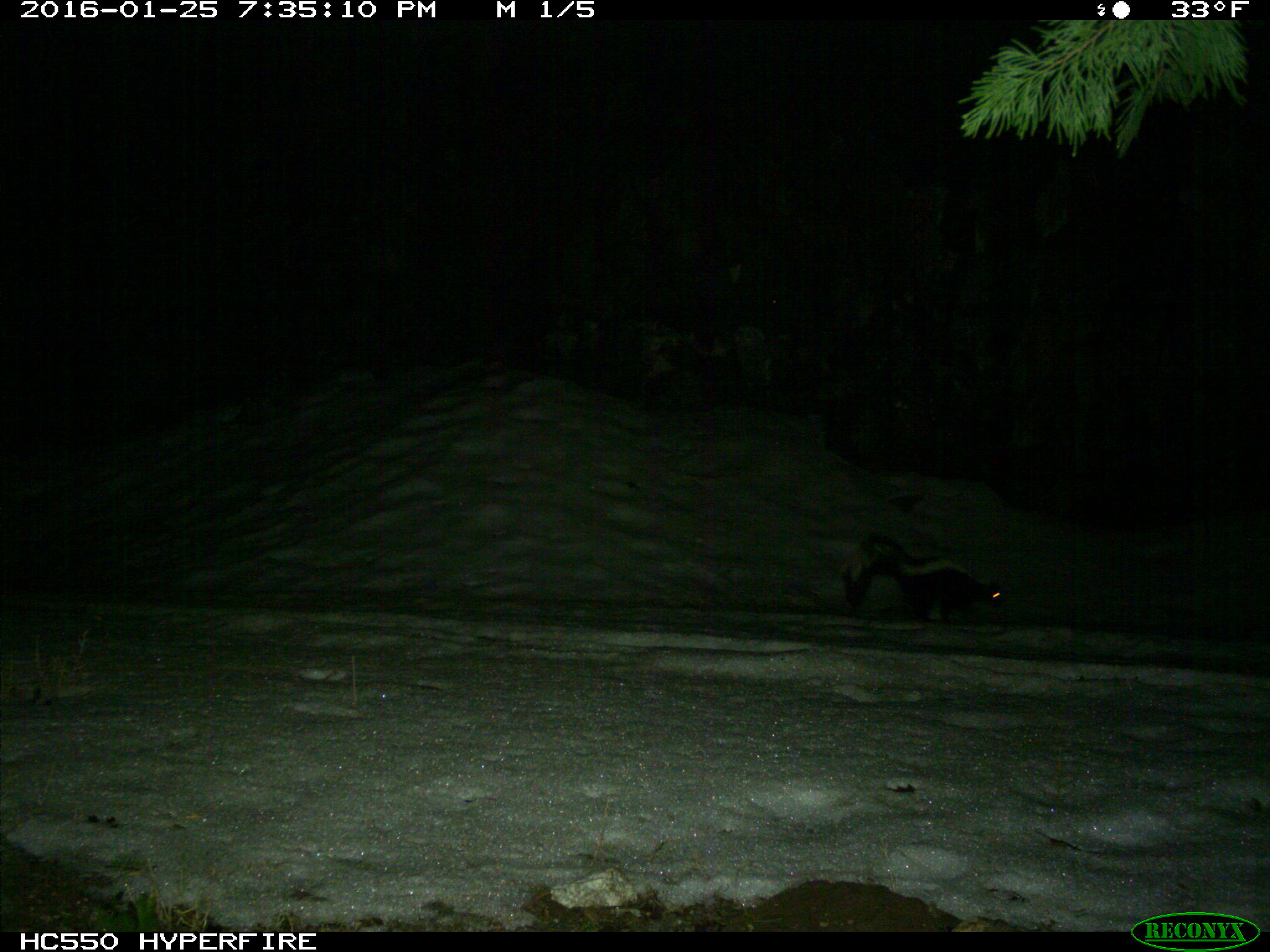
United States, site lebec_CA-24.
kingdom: Animalia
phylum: Chordata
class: Mammalia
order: Carnivora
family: Mephitidae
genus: Mephitis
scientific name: Mephitis mephitis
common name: striped skunk